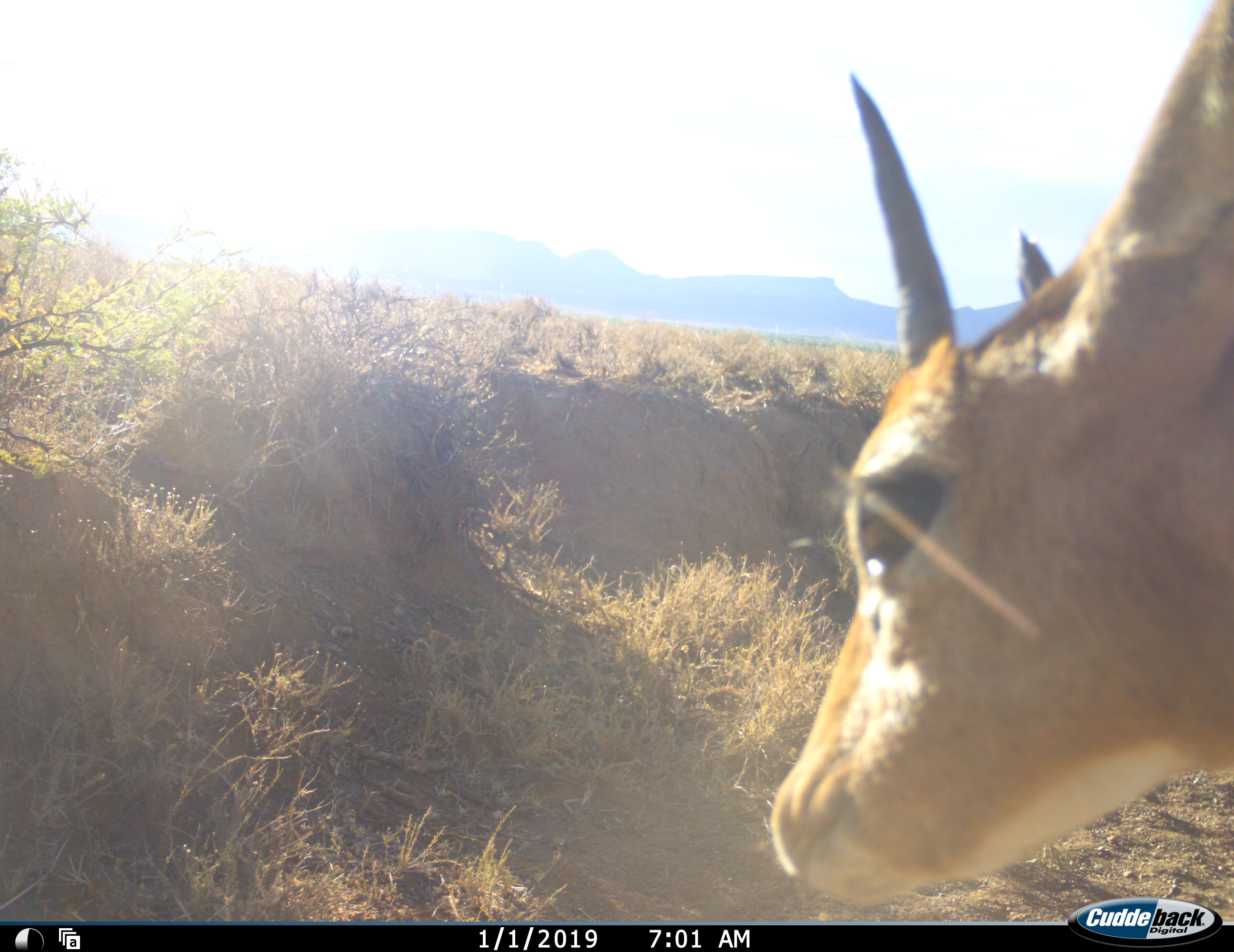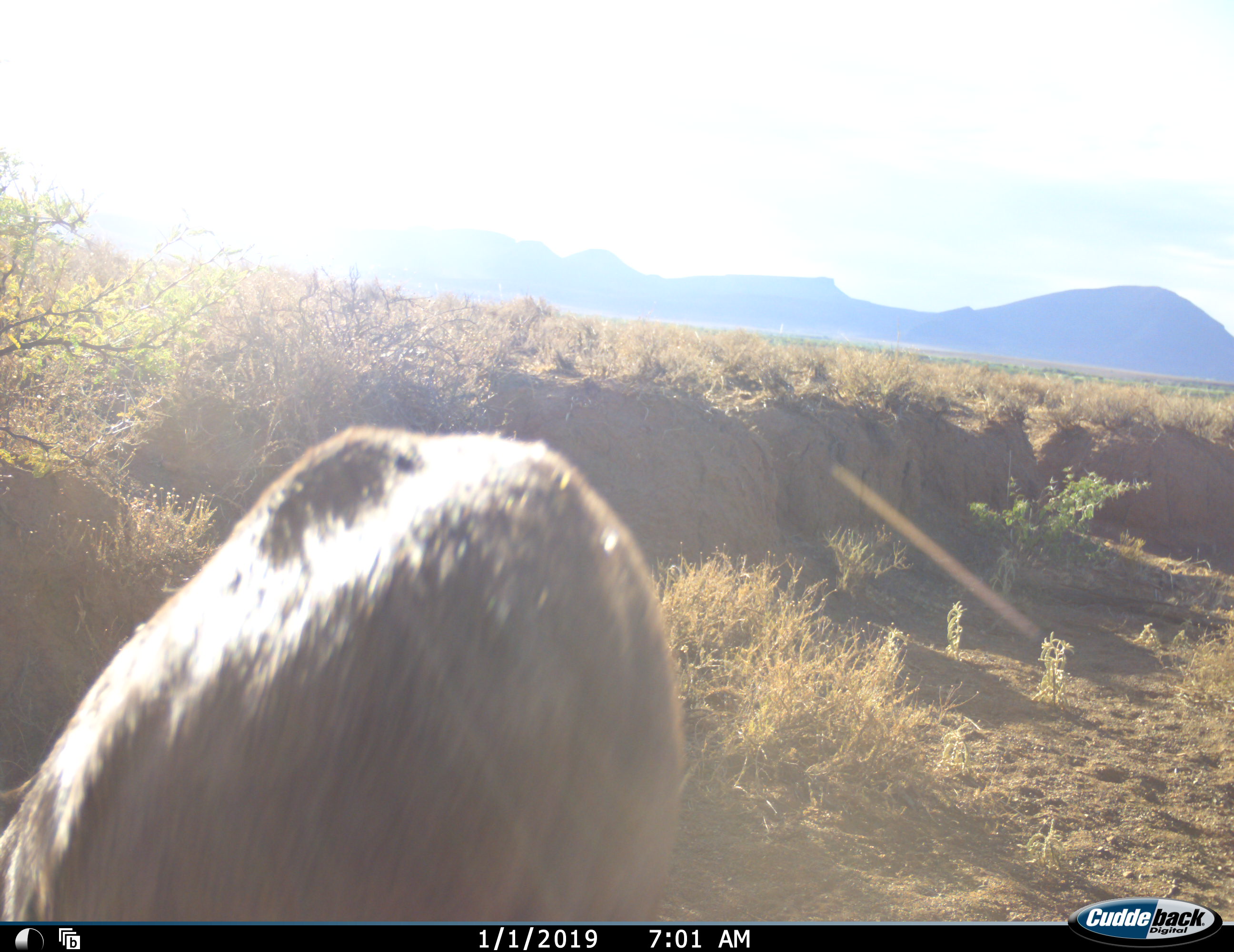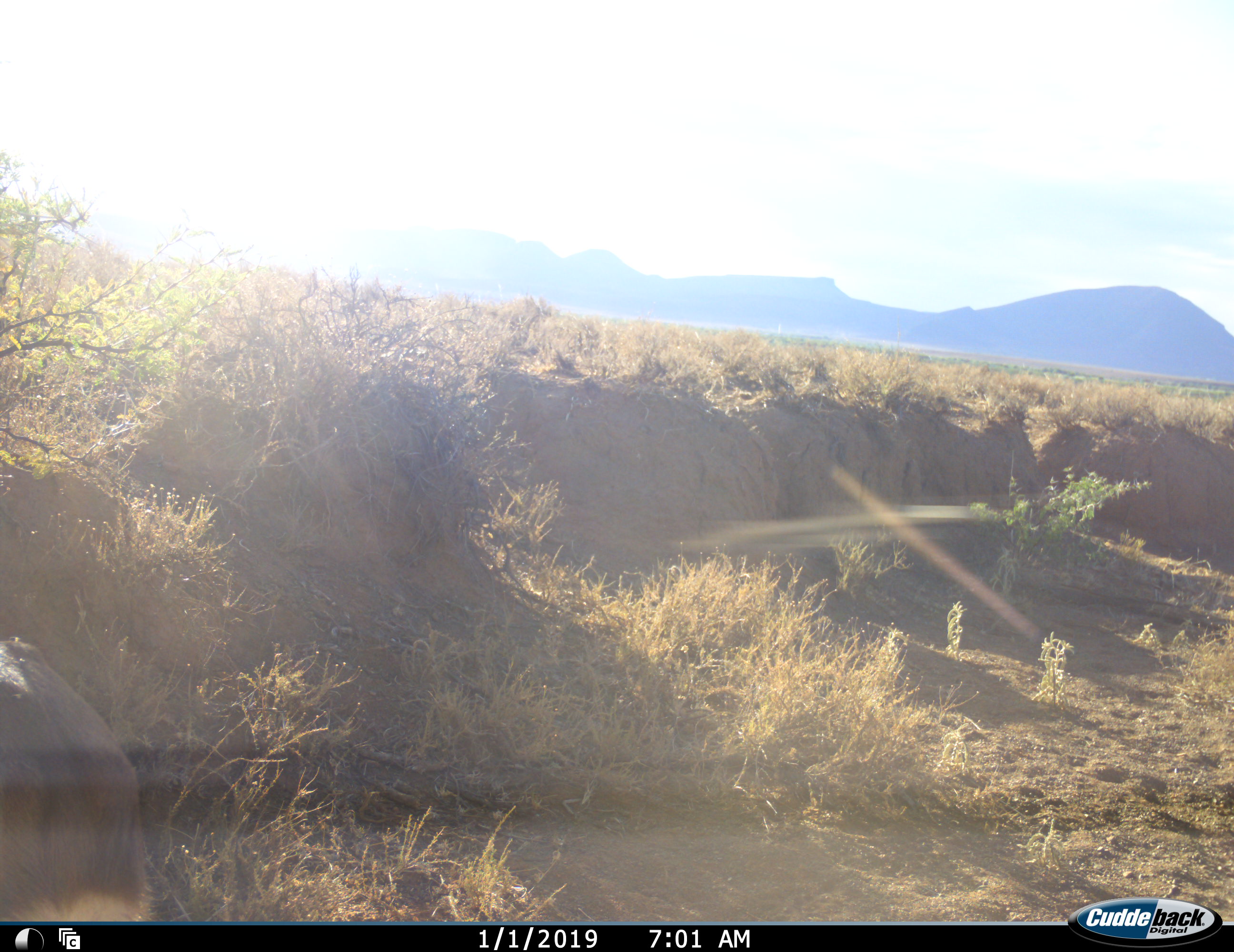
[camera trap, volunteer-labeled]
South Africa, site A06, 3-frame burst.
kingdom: Animalia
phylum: Chordata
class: Mammalia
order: Artiodactyla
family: Bovidae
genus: Raphicerus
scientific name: Raphicerus campestris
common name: steenbok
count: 1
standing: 0%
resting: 0%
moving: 100%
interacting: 0%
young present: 0%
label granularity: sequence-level